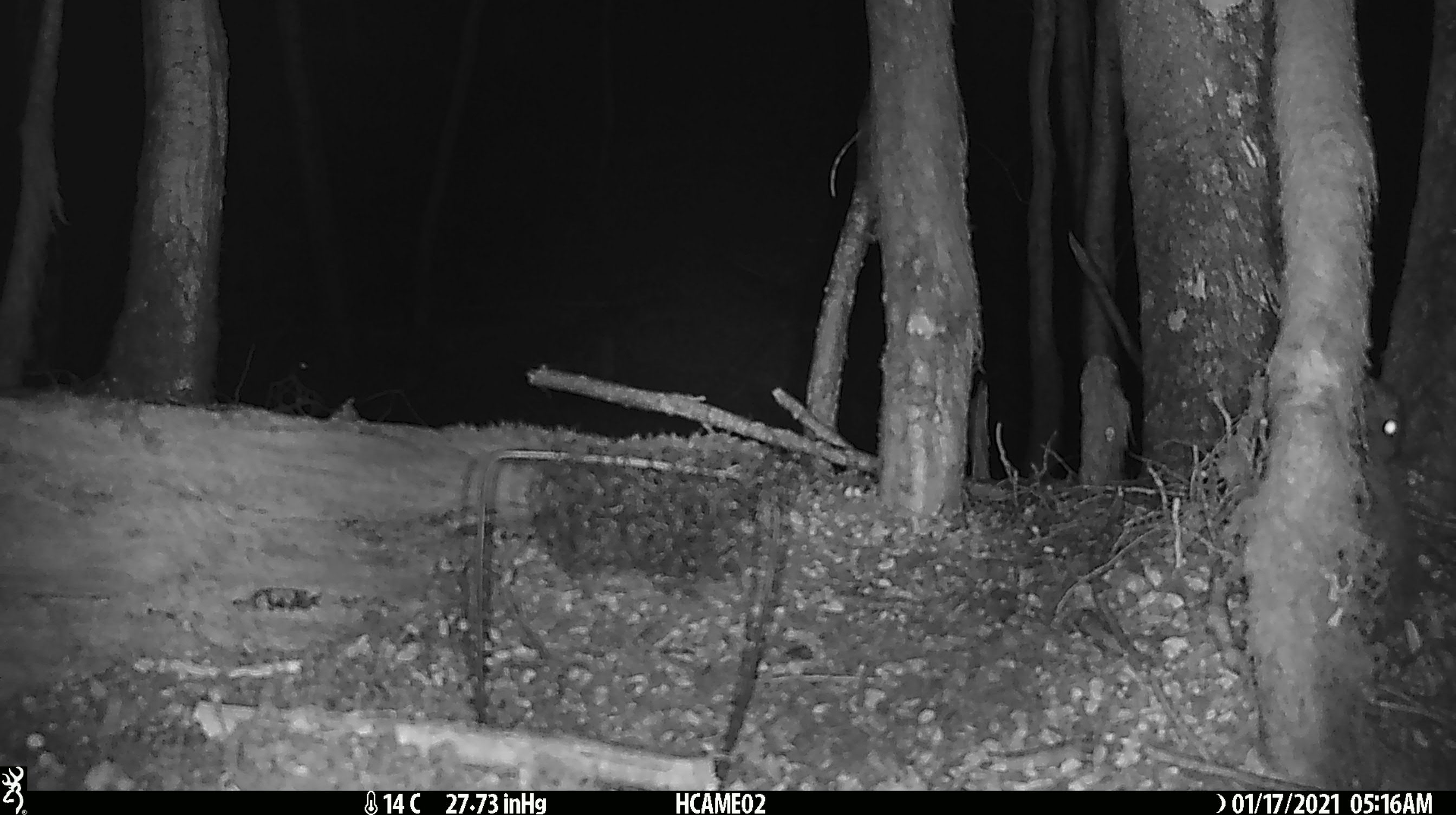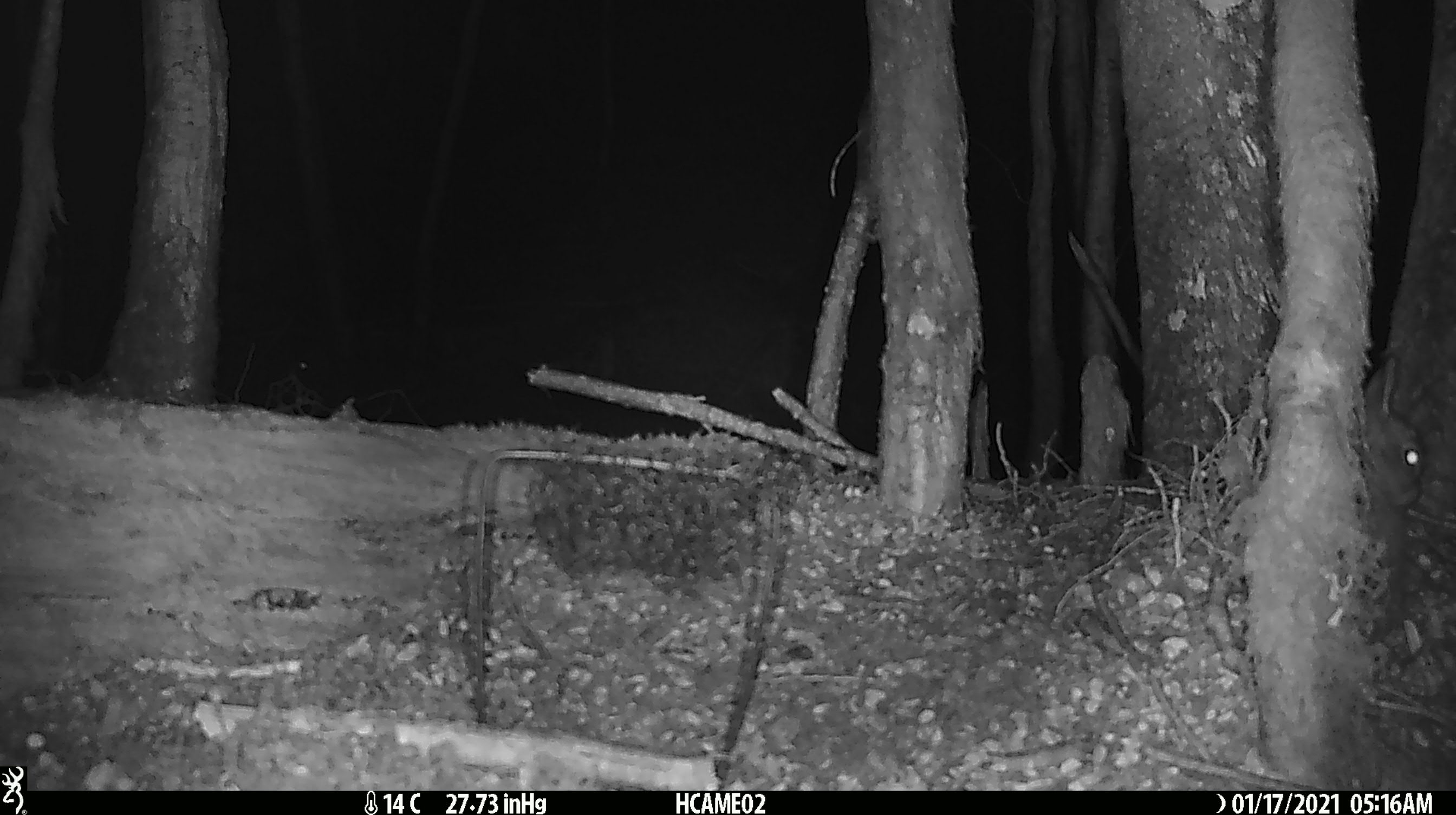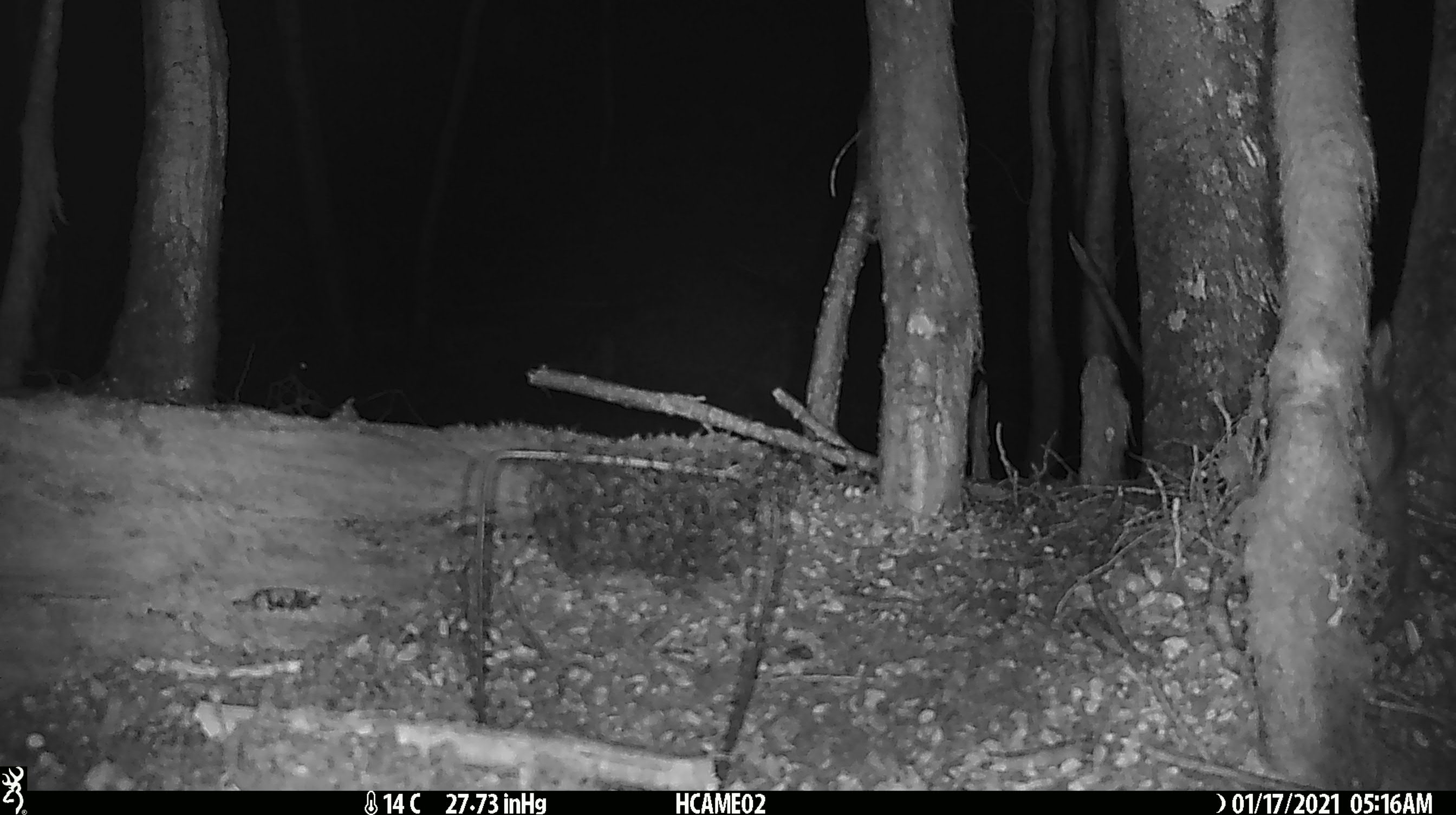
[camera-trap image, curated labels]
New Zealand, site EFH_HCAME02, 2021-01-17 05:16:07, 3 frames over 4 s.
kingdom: Animalia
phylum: Chordata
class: Mammalia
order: Lagomorpha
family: Leporidae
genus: Oryctolagus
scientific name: Oryctolagus cuniculus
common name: european rabbit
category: rabbit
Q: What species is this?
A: Rabbit (european rabbit) (Oryctolagus cuniculus).